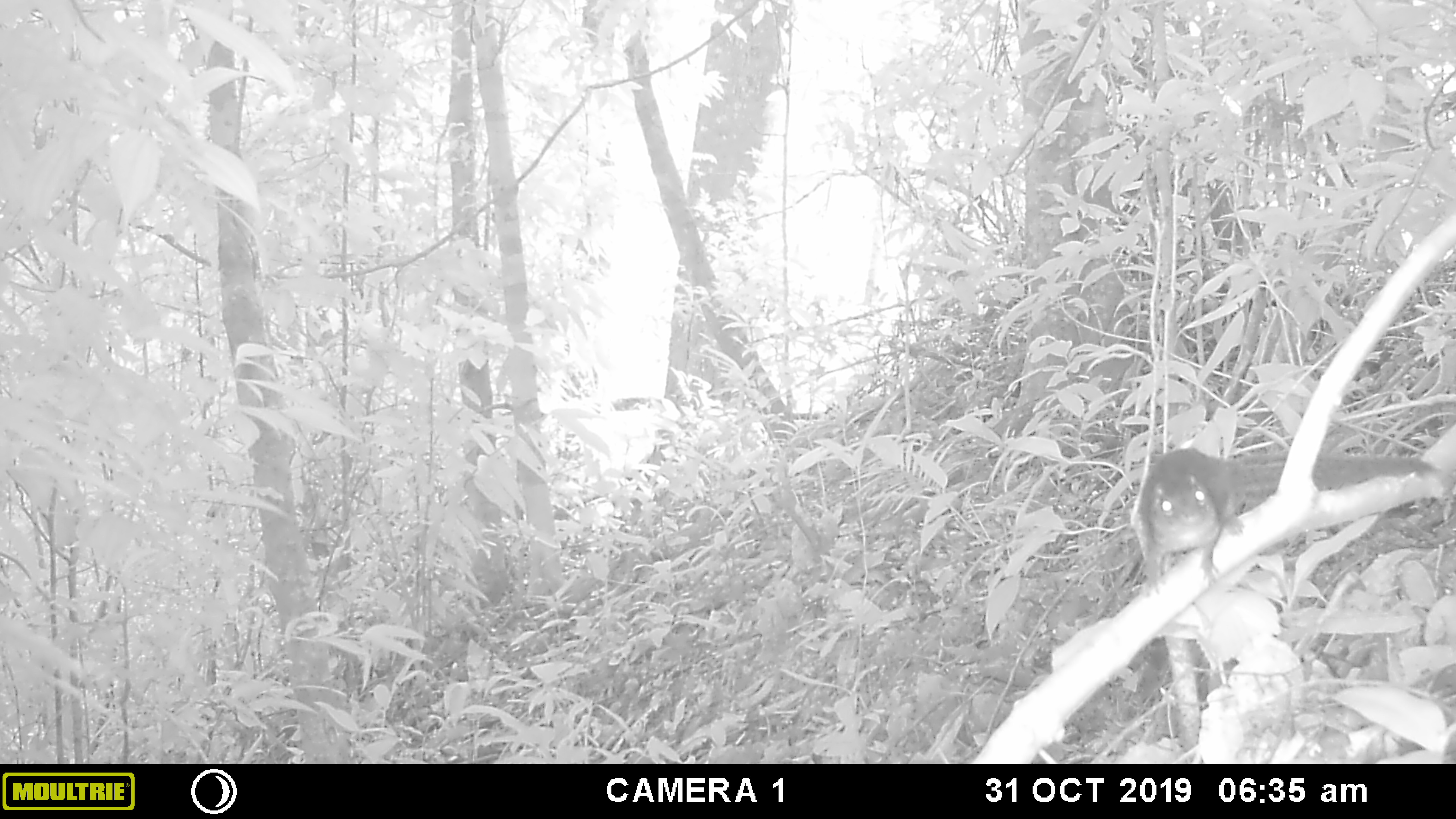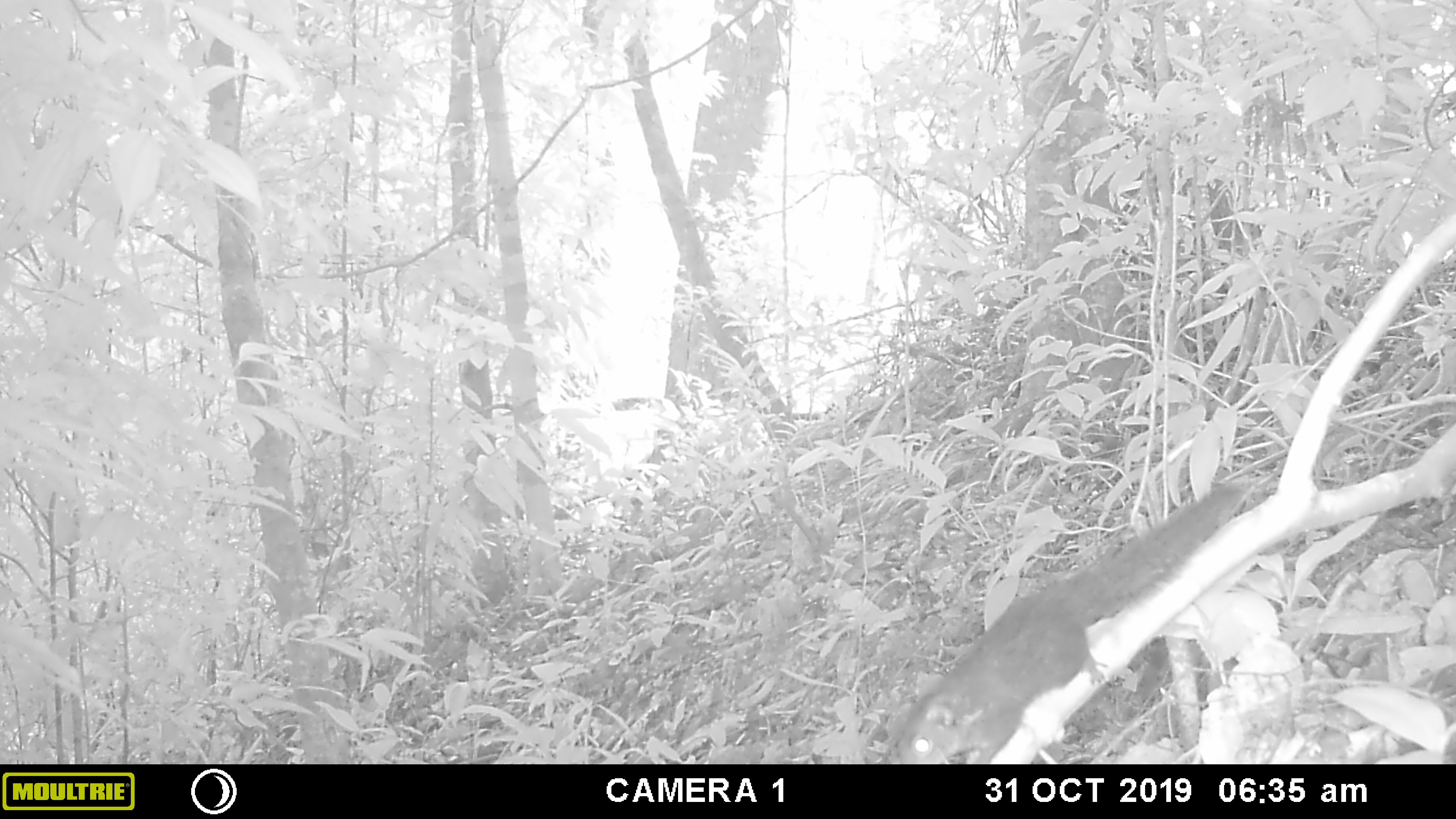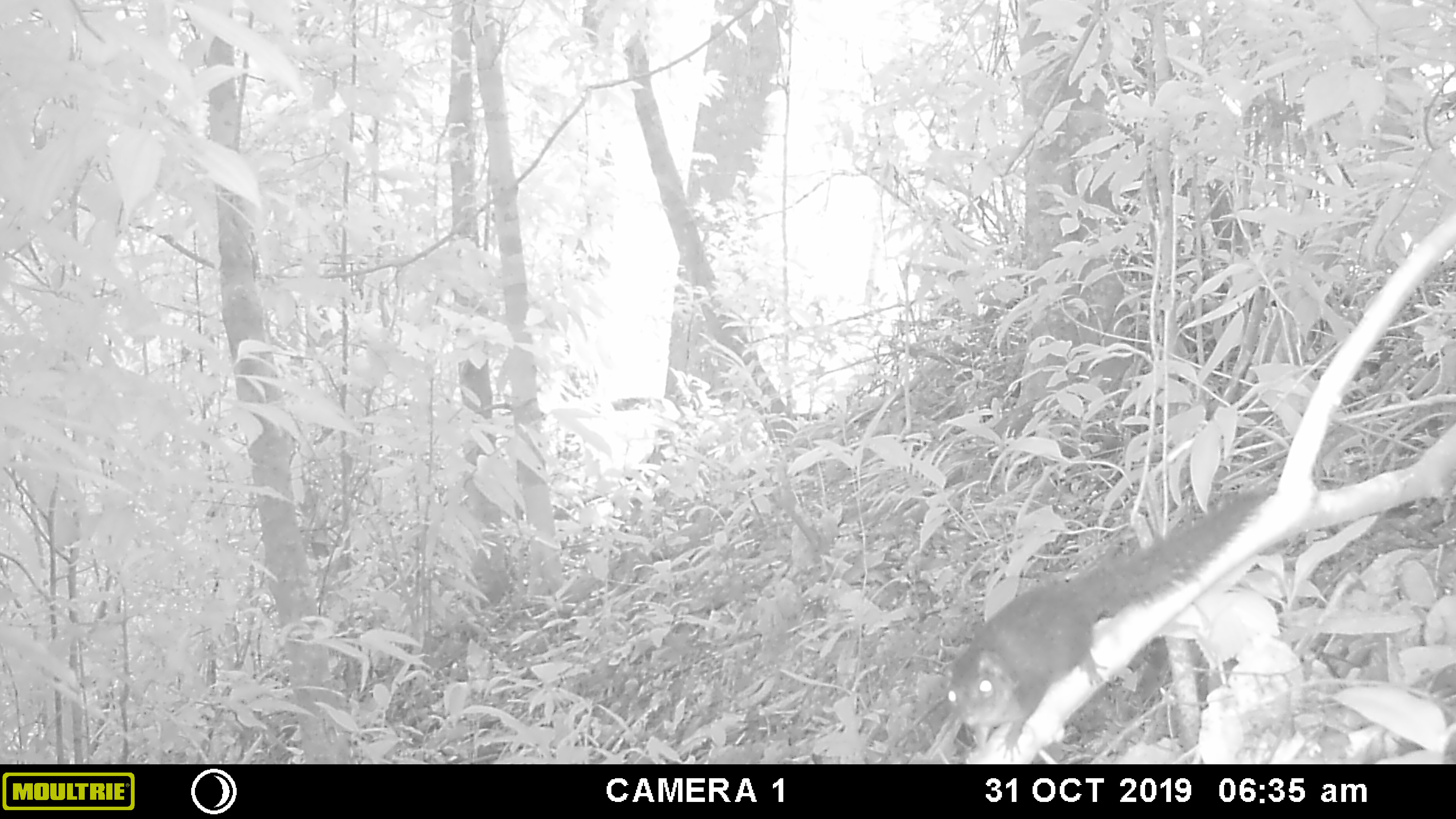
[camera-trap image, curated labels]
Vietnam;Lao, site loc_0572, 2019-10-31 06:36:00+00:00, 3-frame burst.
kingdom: Animalia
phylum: Chordata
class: Mammalia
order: Rodentia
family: Sciuridae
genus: Dremomys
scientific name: Dremomys rufigenis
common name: red-cheeked squirrel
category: red cheeked squirrel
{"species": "red cheeked squirrel (red-cheeked squirrel) (Dremomys rufigenis)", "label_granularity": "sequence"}